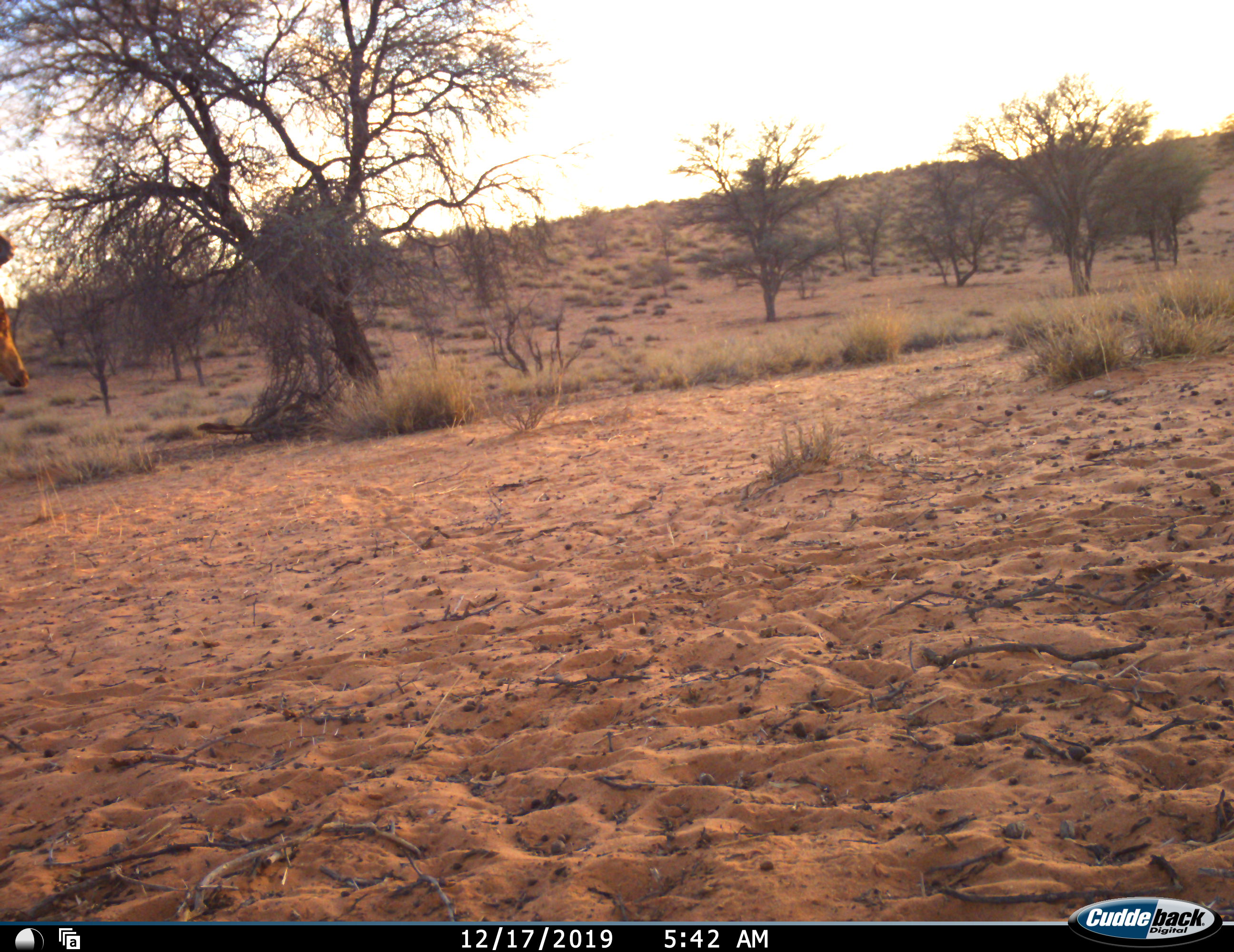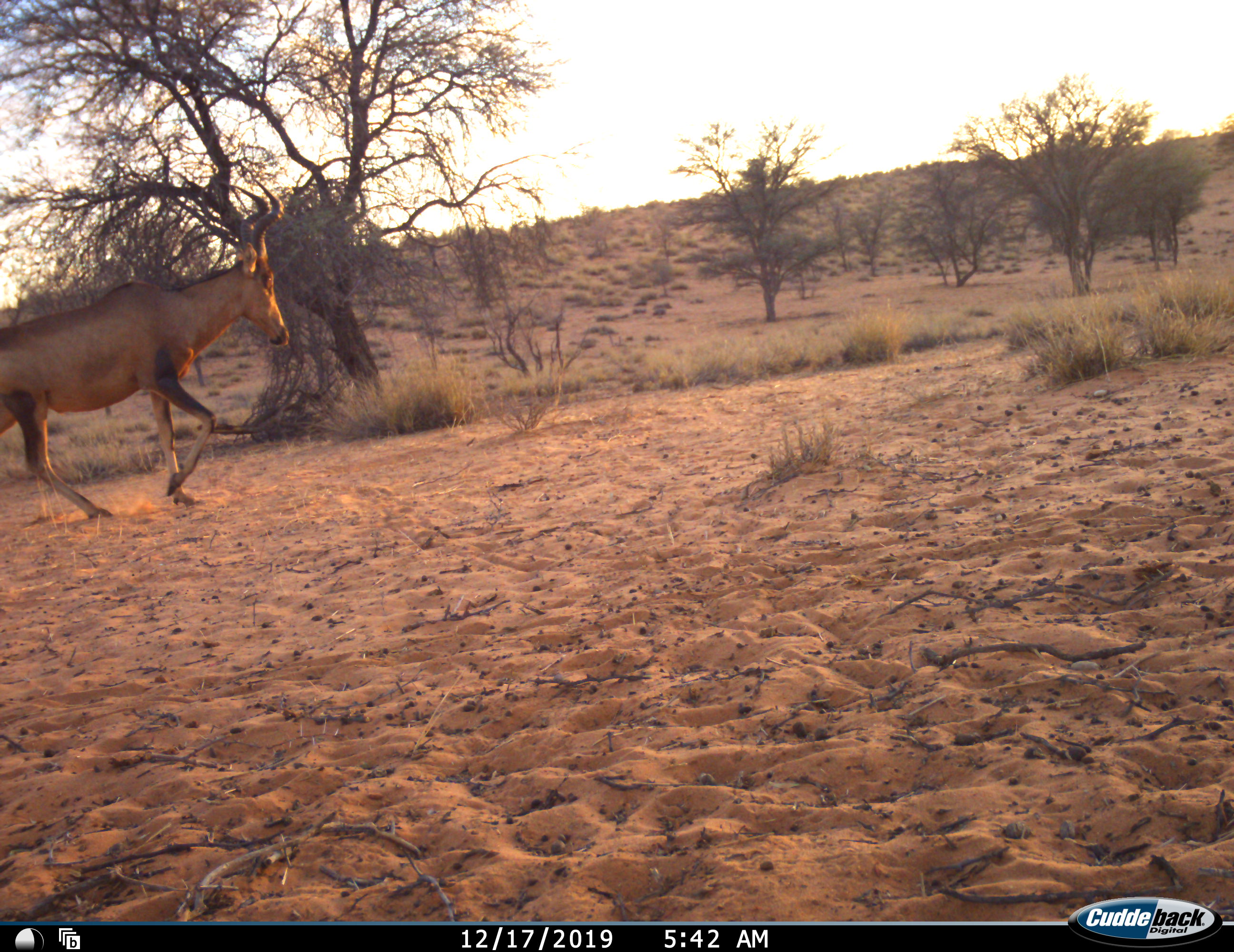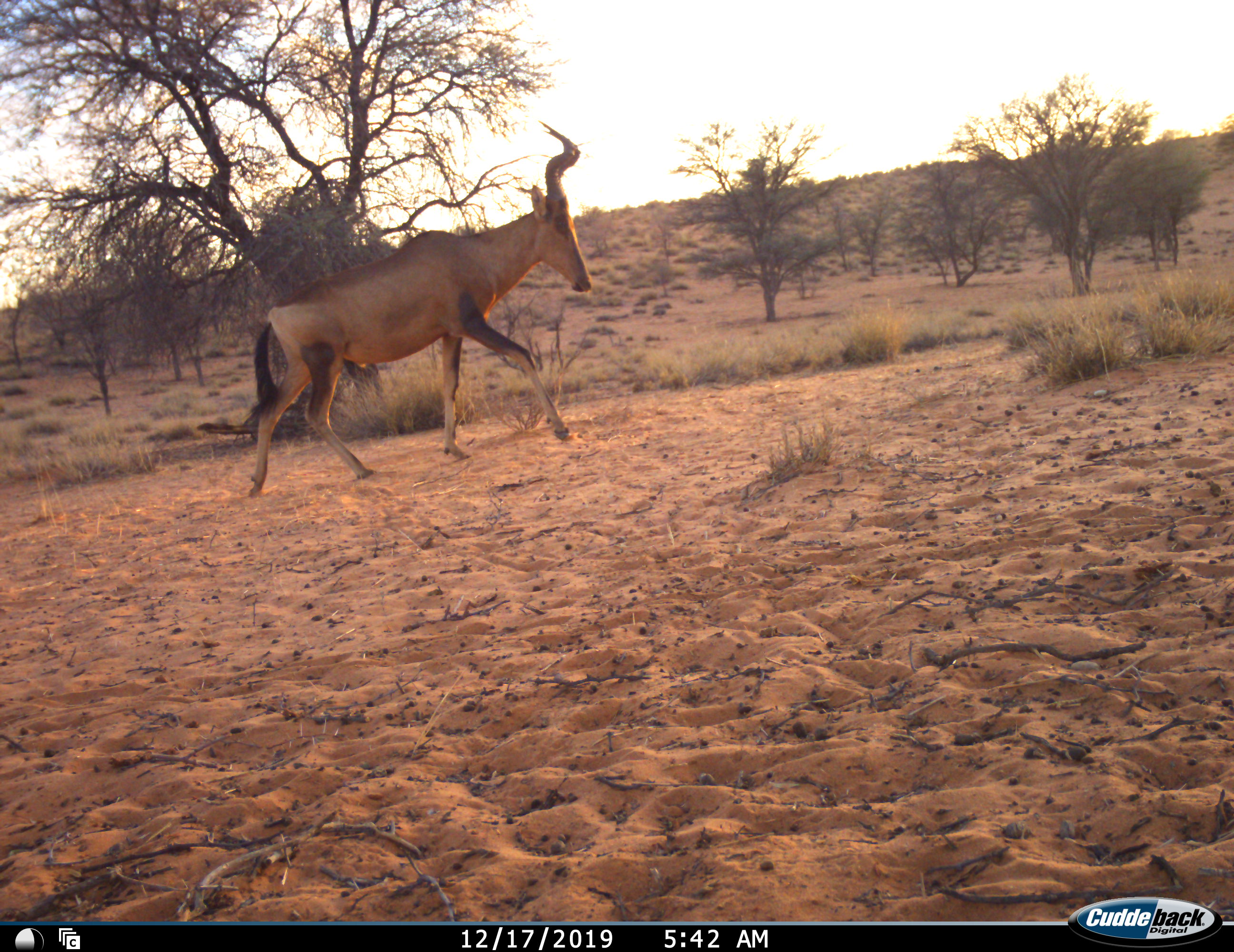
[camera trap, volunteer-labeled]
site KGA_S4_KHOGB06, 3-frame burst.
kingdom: Animalia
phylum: Chordata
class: Mammalia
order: Artiodactyla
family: Bovidae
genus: Alcelaphus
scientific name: Alcelaphus buselaphus caama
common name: red hartebeest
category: hartebeestred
Hartebeestred (red hartebeest) (Alcelaphus buselaphus caama), count 1. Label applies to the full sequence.